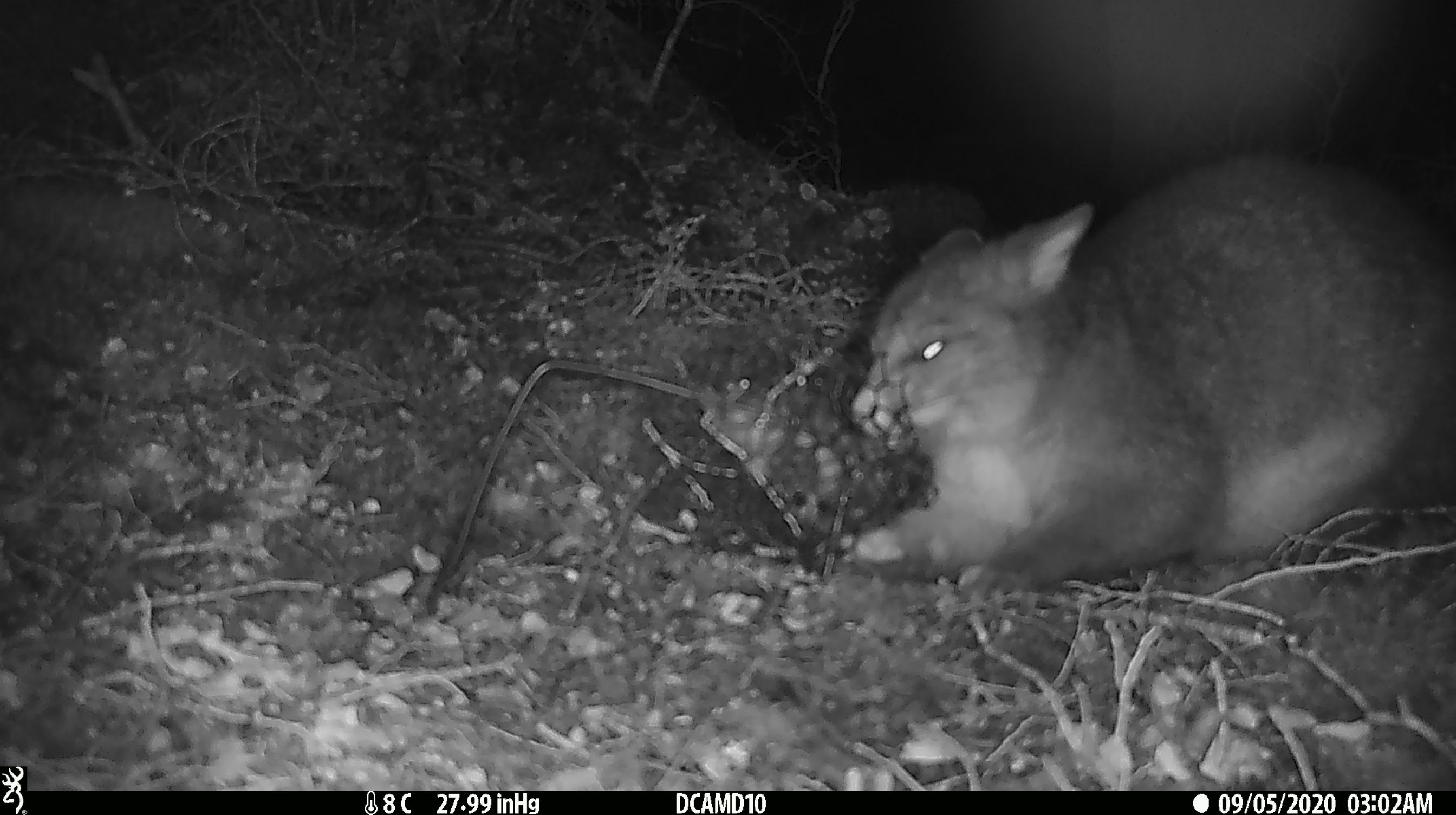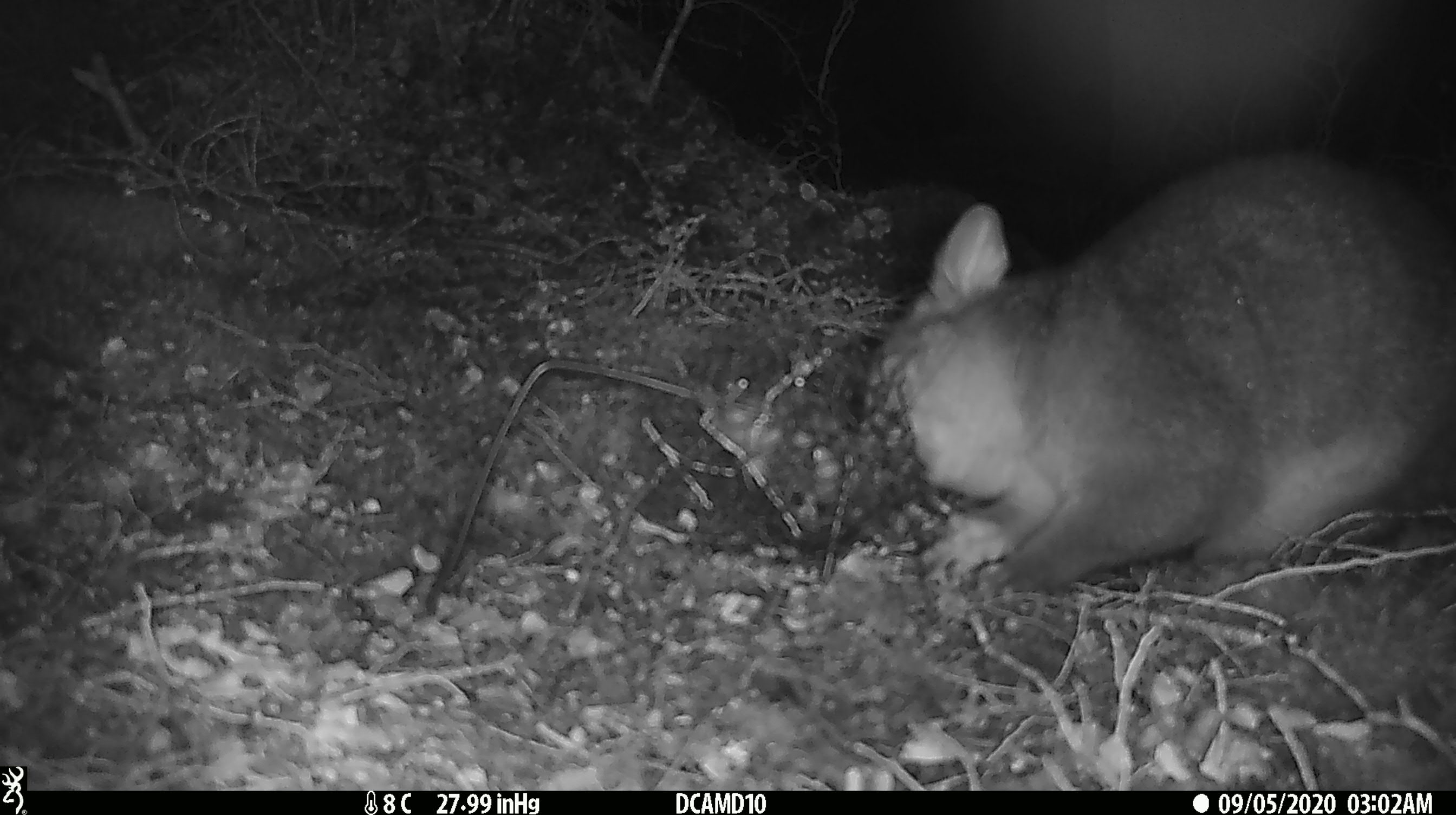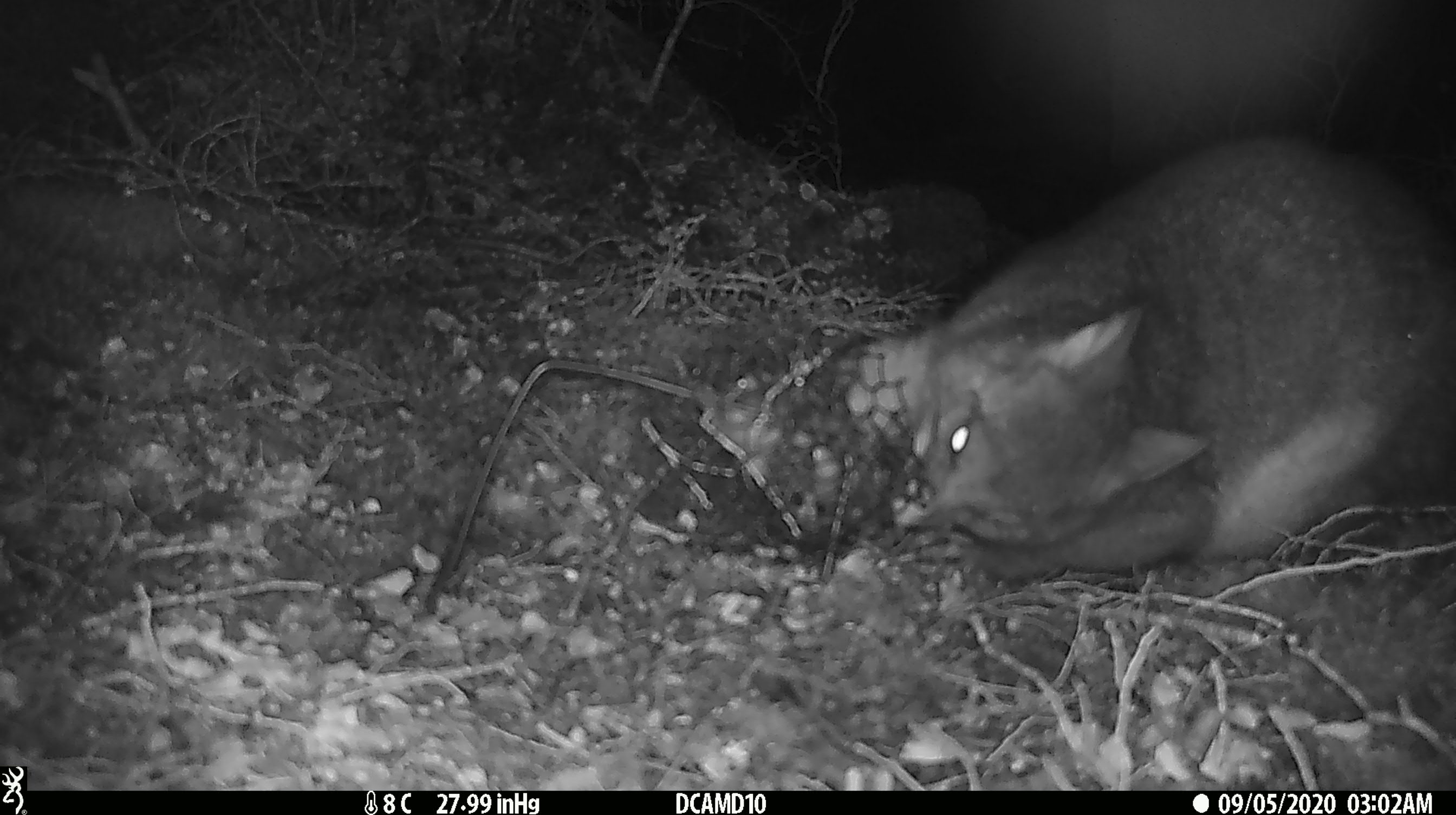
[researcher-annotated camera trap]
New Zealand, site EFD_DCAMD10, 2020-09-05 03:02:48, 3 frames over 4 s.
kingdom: Animalia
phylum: Chordata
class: Mammalia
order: Diprotodontia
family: Phalangeridae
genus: Trichosurus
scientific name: Trichosurus vulpecula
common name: common brushtail possum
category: possum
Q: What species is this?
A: Possum (common brushtail possum) (Trichosurus vulpecula).